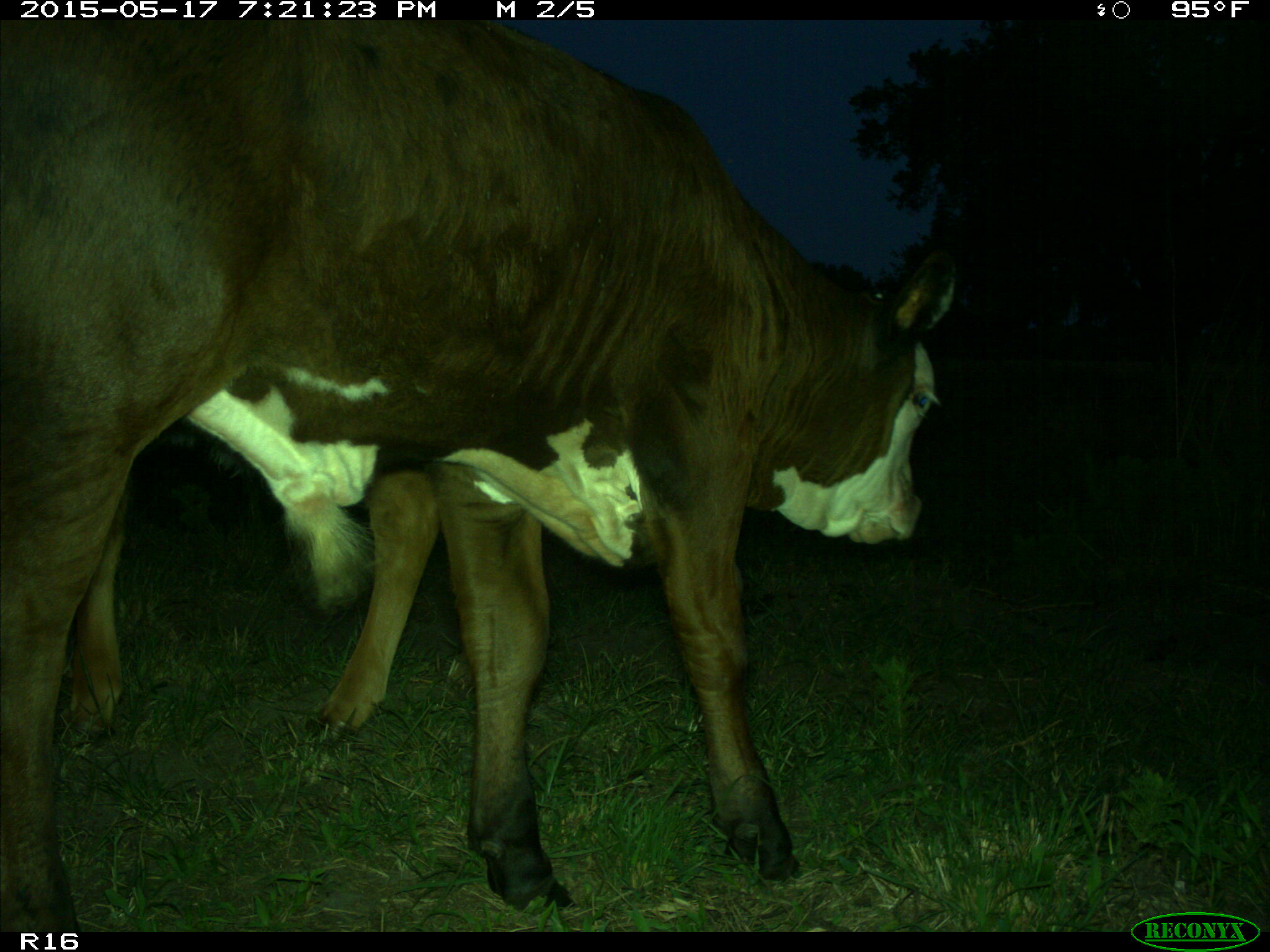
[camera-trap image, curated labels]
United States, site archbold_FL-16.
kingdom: Animalia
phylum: Chordata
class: Mammalia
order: Artiodactyla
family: Bovidae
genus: Bos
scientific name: Bos taurus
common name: domestic cow